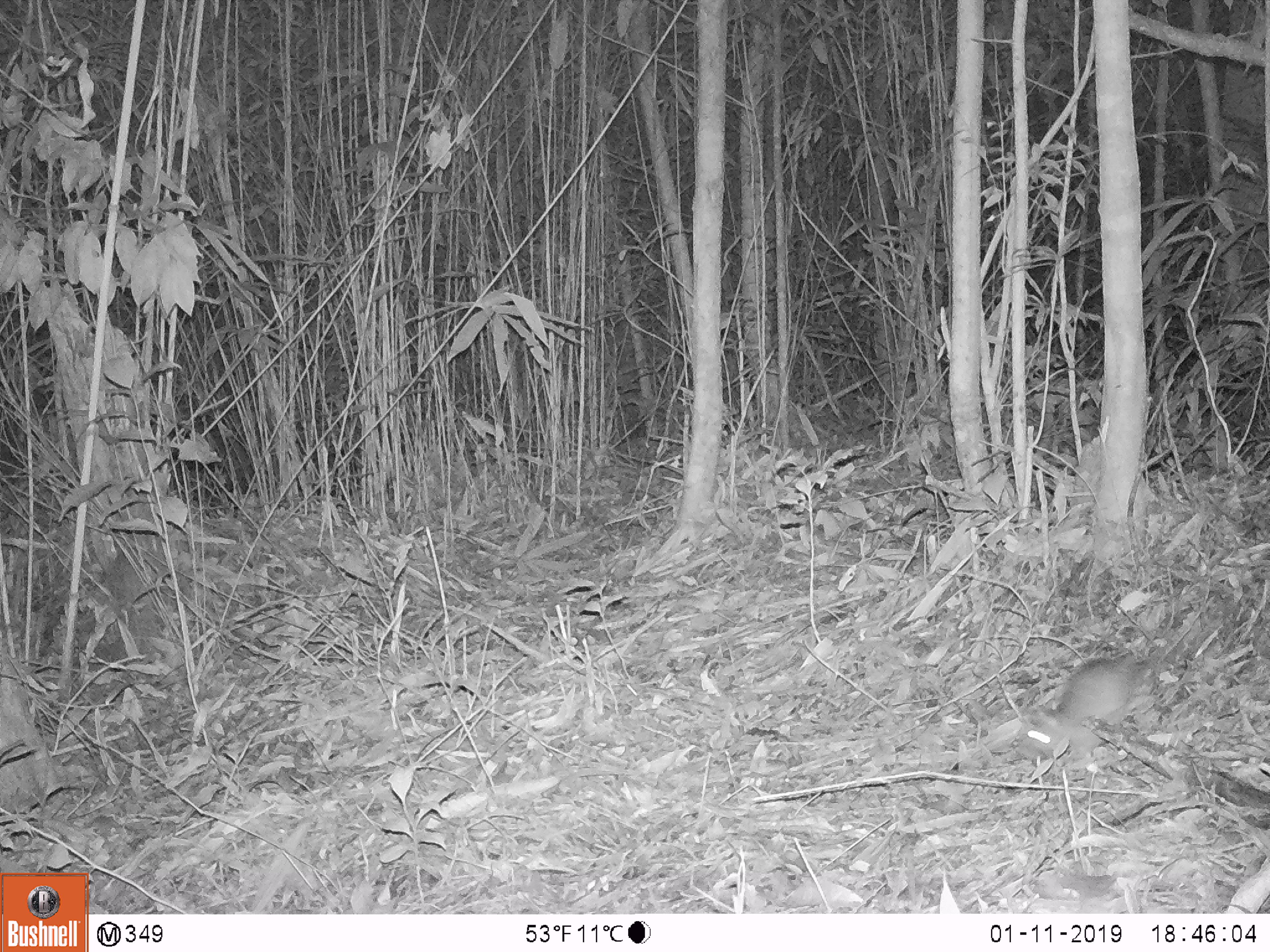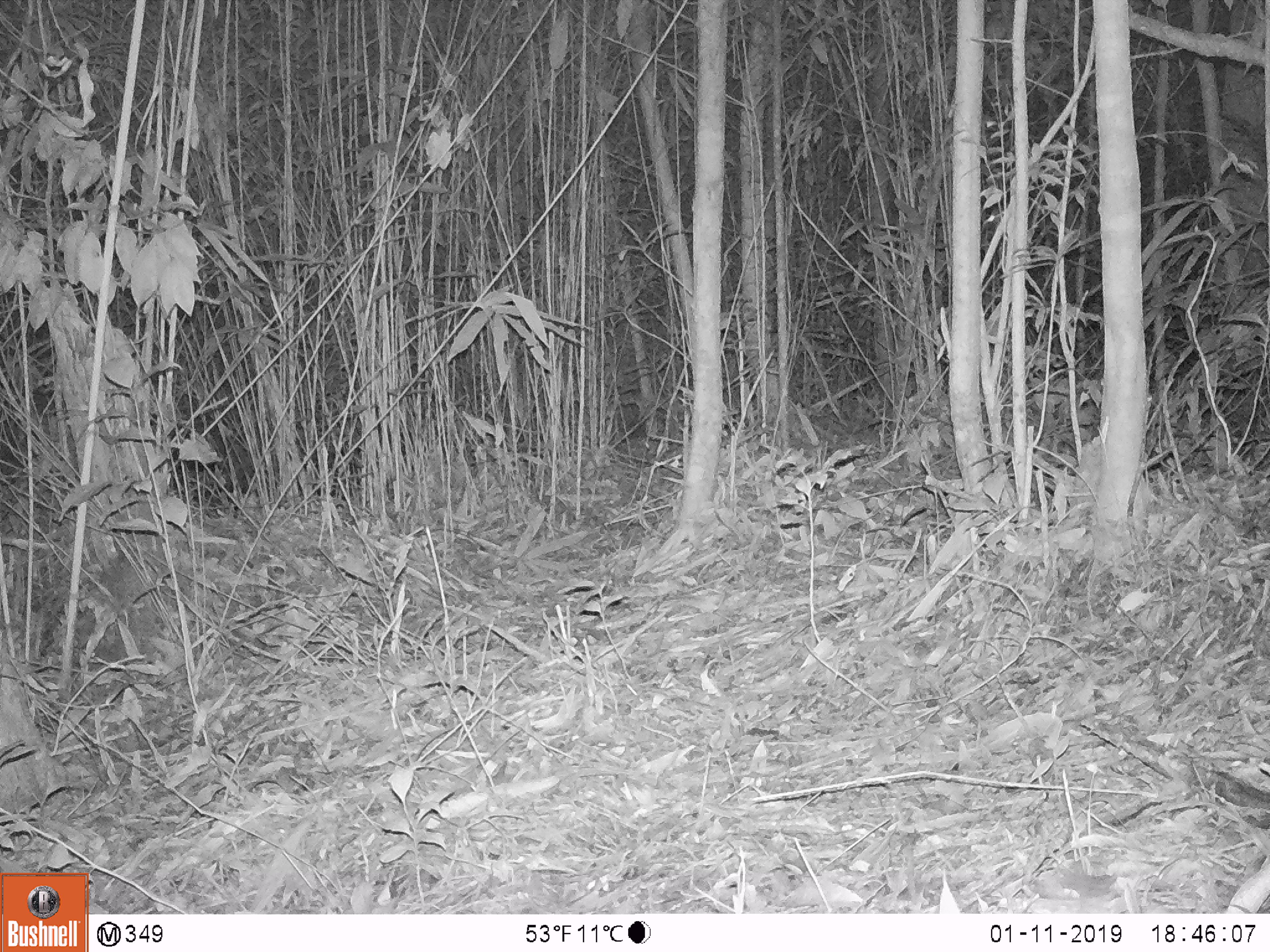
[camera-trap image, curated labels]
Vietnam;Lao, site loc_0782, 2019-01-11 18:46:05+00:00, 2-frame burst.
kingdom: Animalia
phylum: Chordata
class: Mammalia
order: Rodentia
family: Muridae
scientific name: Muridae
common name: old-world mice and rats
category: unidentified murid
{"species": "unidentified murid (old-world mice and rats) (Muridae)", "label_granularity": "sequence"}